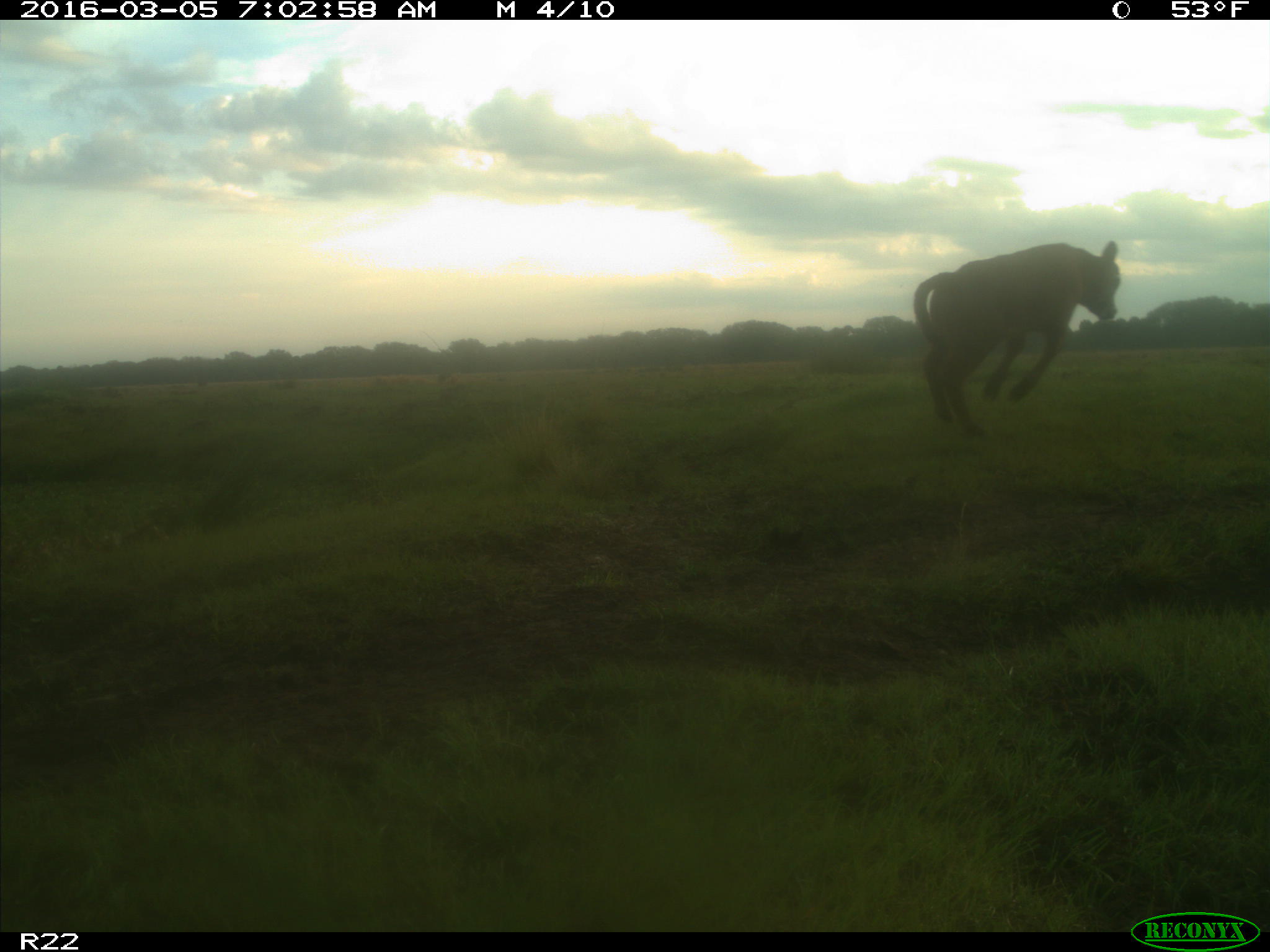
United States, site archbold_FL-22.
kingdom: Animalia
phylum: Chordata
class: Mammalia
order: Artiodactyla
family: Bovidae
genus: Bos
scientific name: Bos taurus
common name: domestic cow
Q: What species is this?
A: Bos taurus (domestic cow).